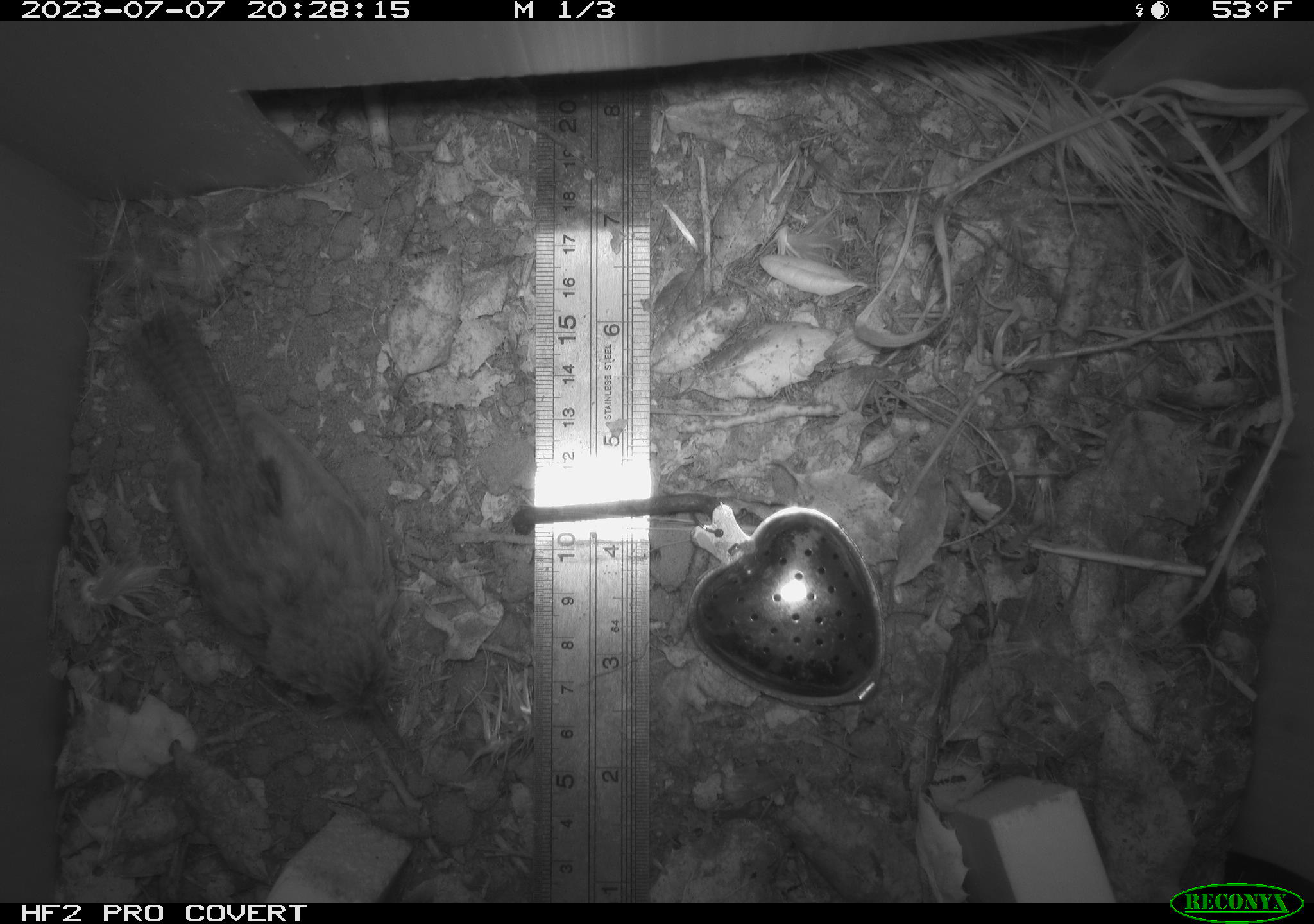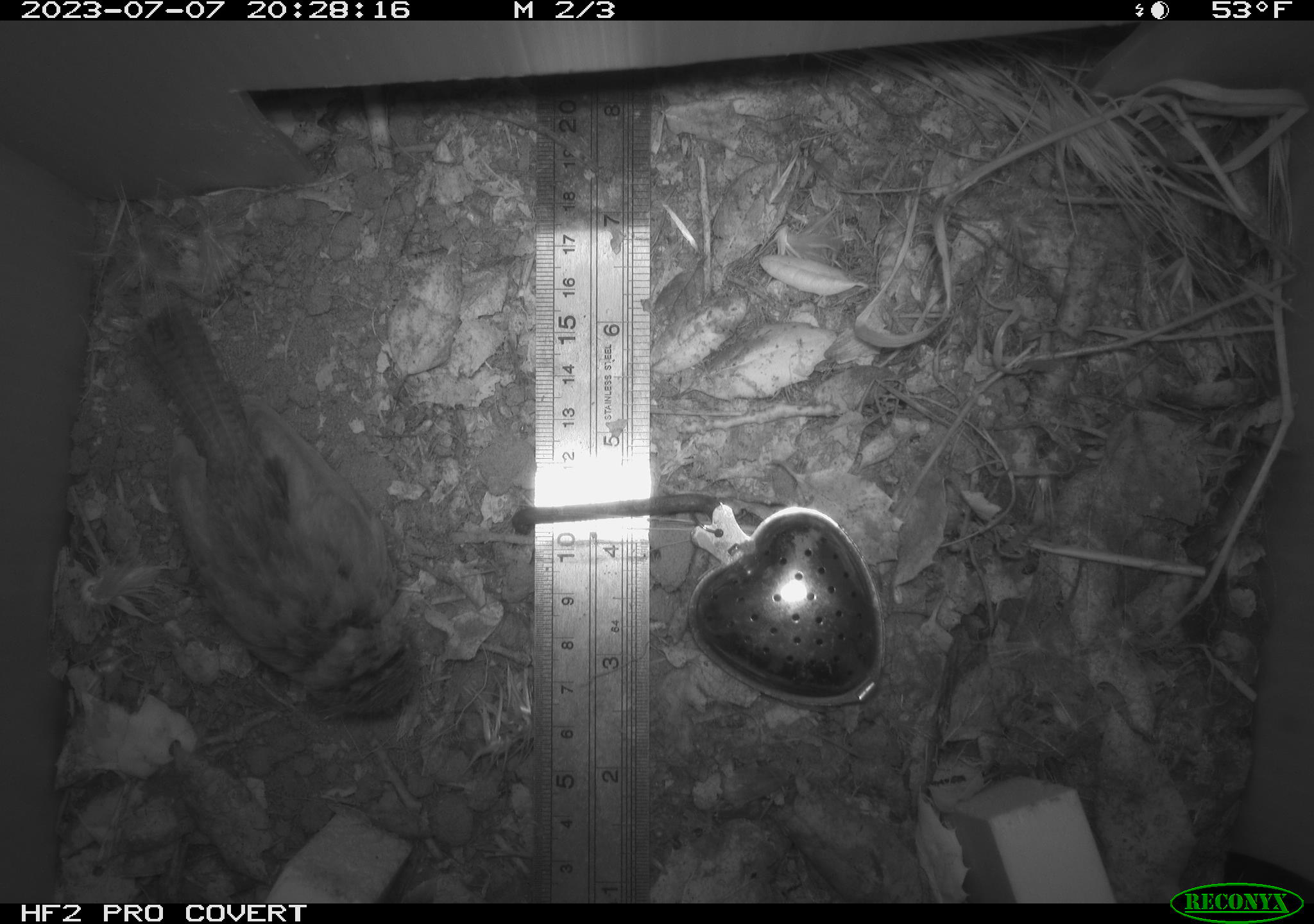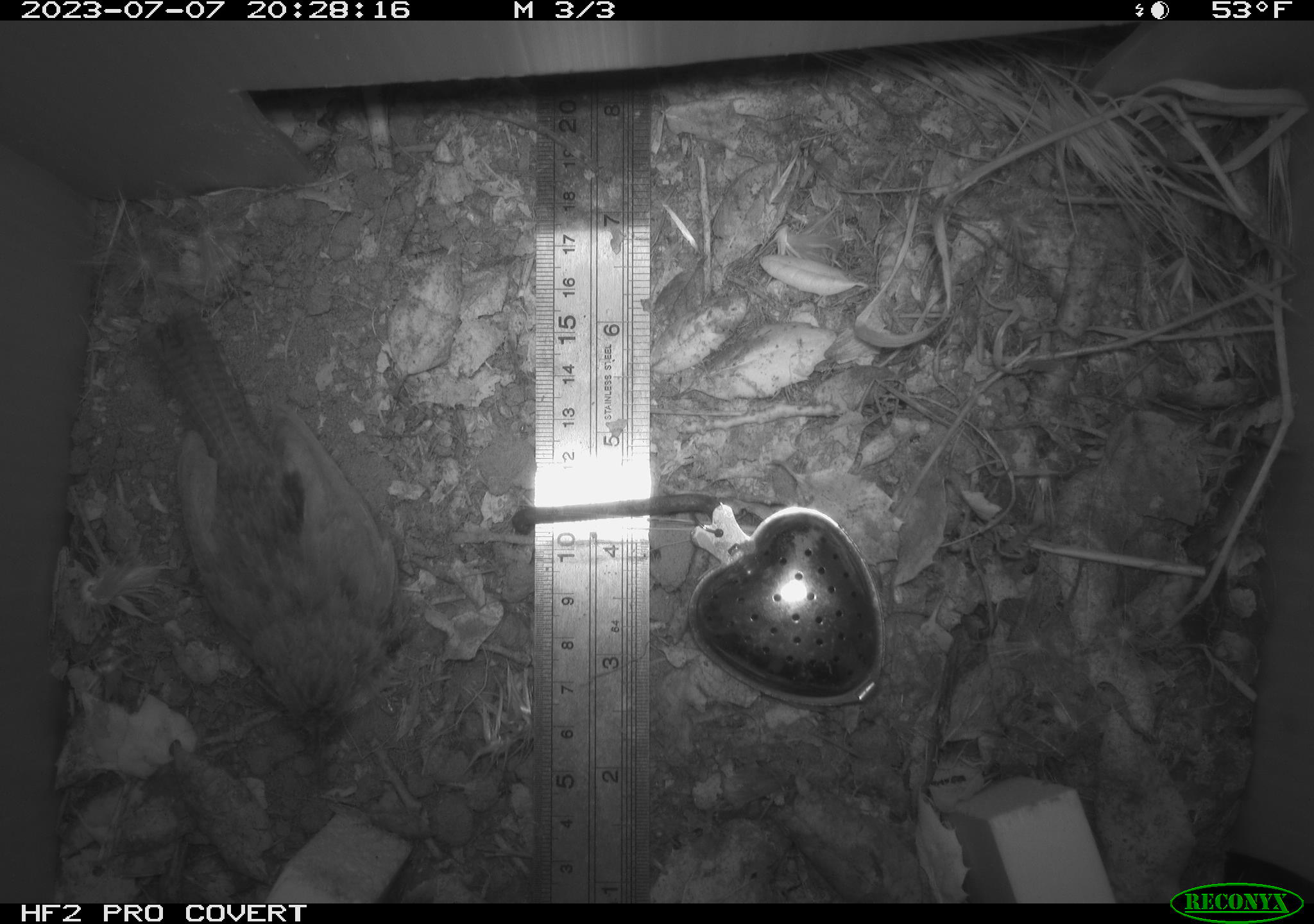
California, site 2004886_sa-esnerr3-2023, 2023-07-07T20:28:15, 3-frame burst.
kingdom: Animalia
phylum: Chordata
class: Aves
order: Passeriformes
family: Troglodytidae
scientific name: Troglodytidae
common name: wren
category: troglodytidae family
Troglodytidae family (wren) (Troglodytidae).